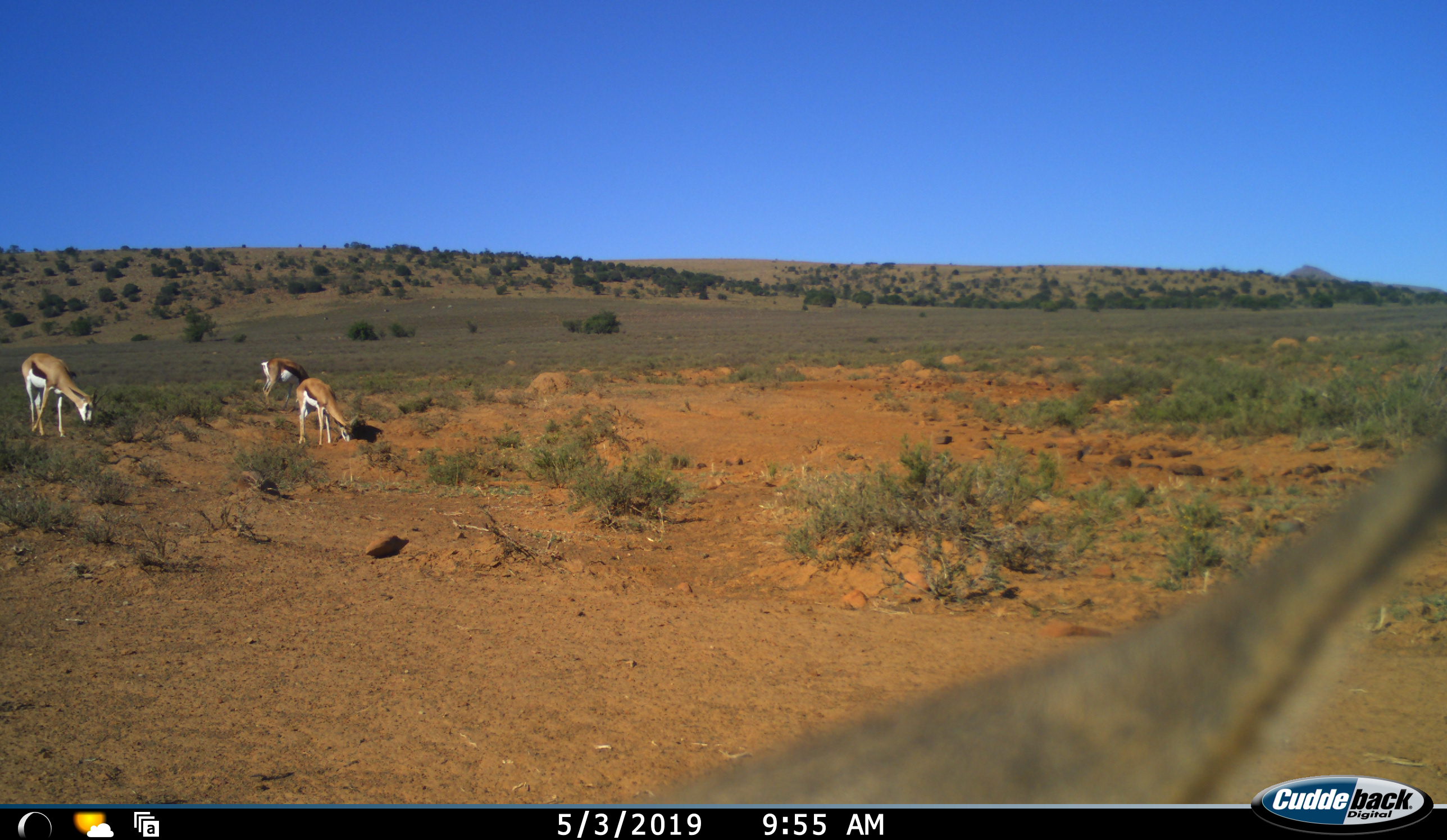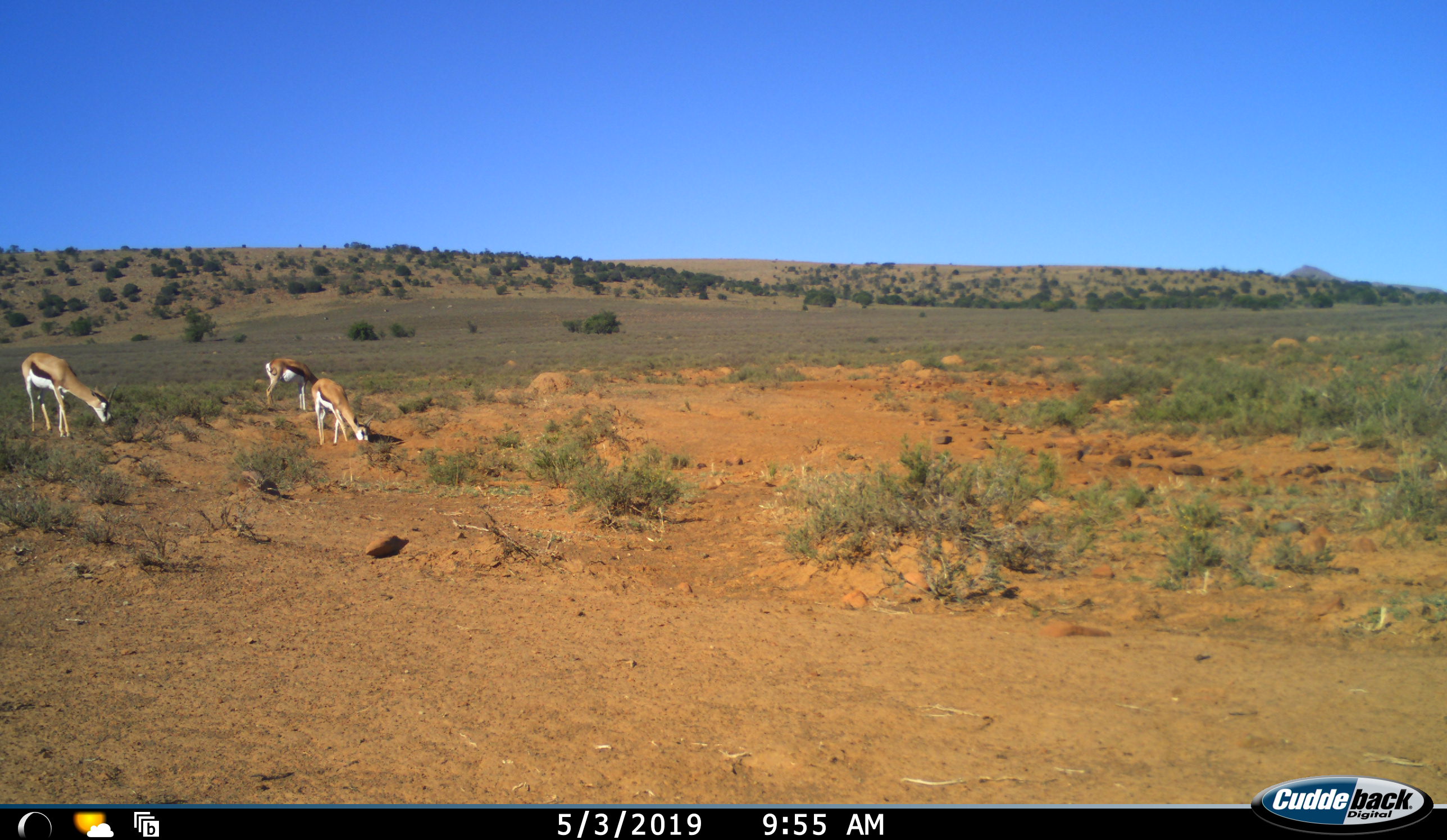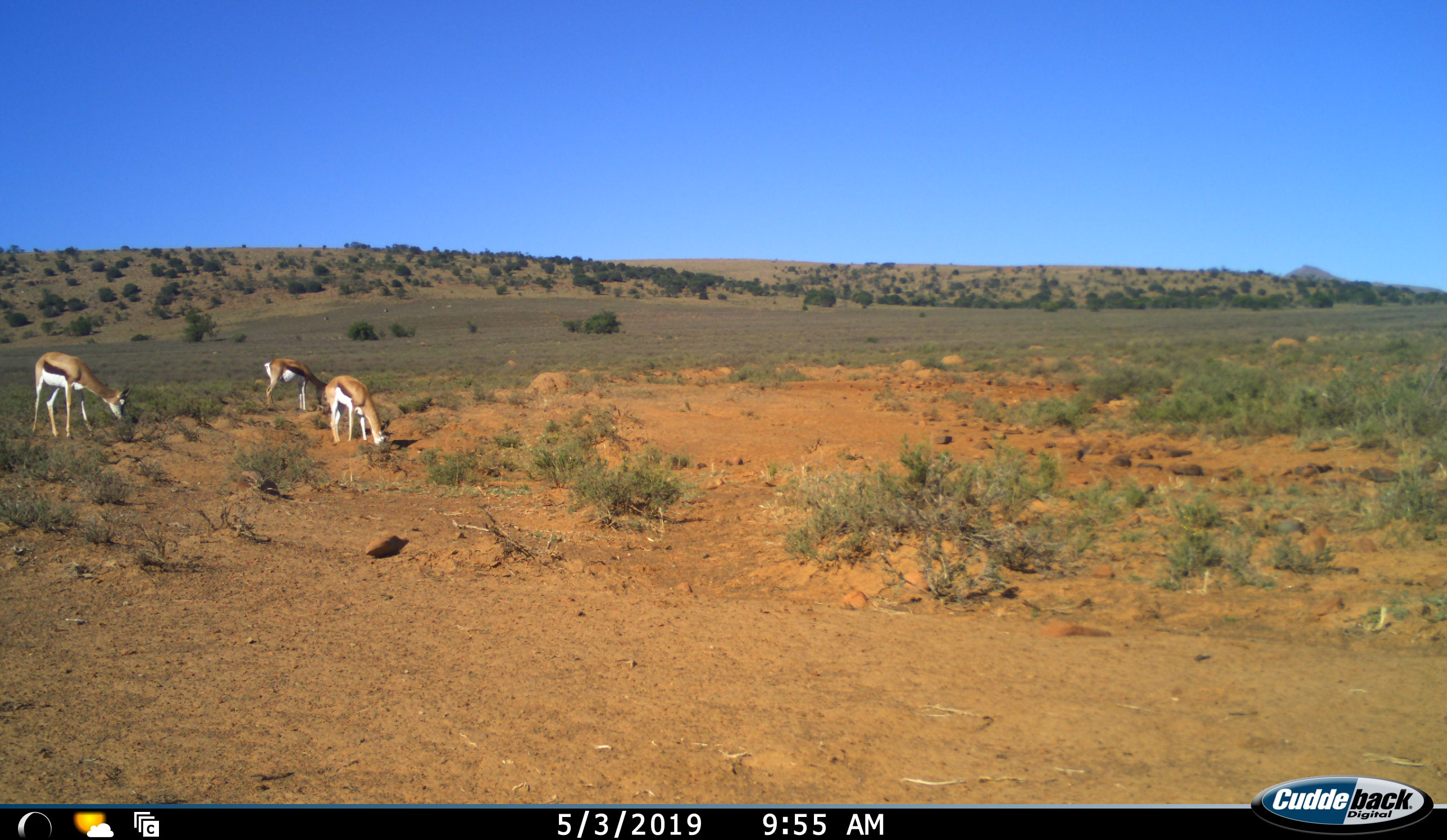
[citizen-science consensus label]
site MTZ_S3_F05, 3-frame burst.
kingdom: Animalia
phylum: Chordata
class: Mammalia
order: Artiodactyla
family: Bovidae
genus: Antidorcas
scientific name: Antidorcas marsupialis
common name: springbok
Springbok (Antidorcas marsupialis), count 4. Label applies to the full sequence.